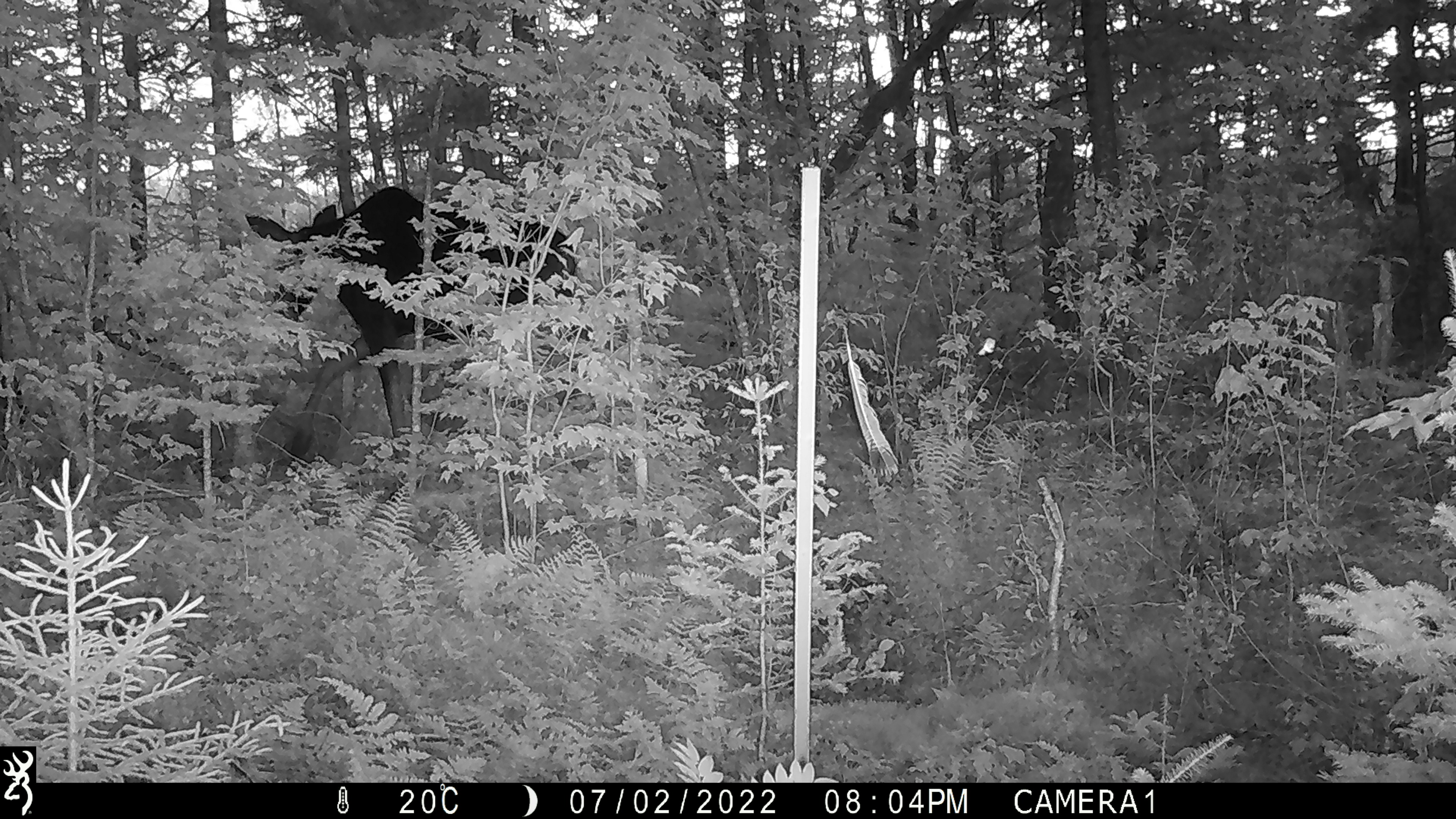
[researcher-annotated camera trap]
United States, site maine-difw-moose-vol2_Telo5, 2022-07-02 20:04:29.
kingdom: Animalia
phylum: Chordata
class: Mammalia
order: Artiodactyla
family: Cervidae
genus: Alces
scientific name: Alces alces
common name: moose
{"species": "moose (Alces alces)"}